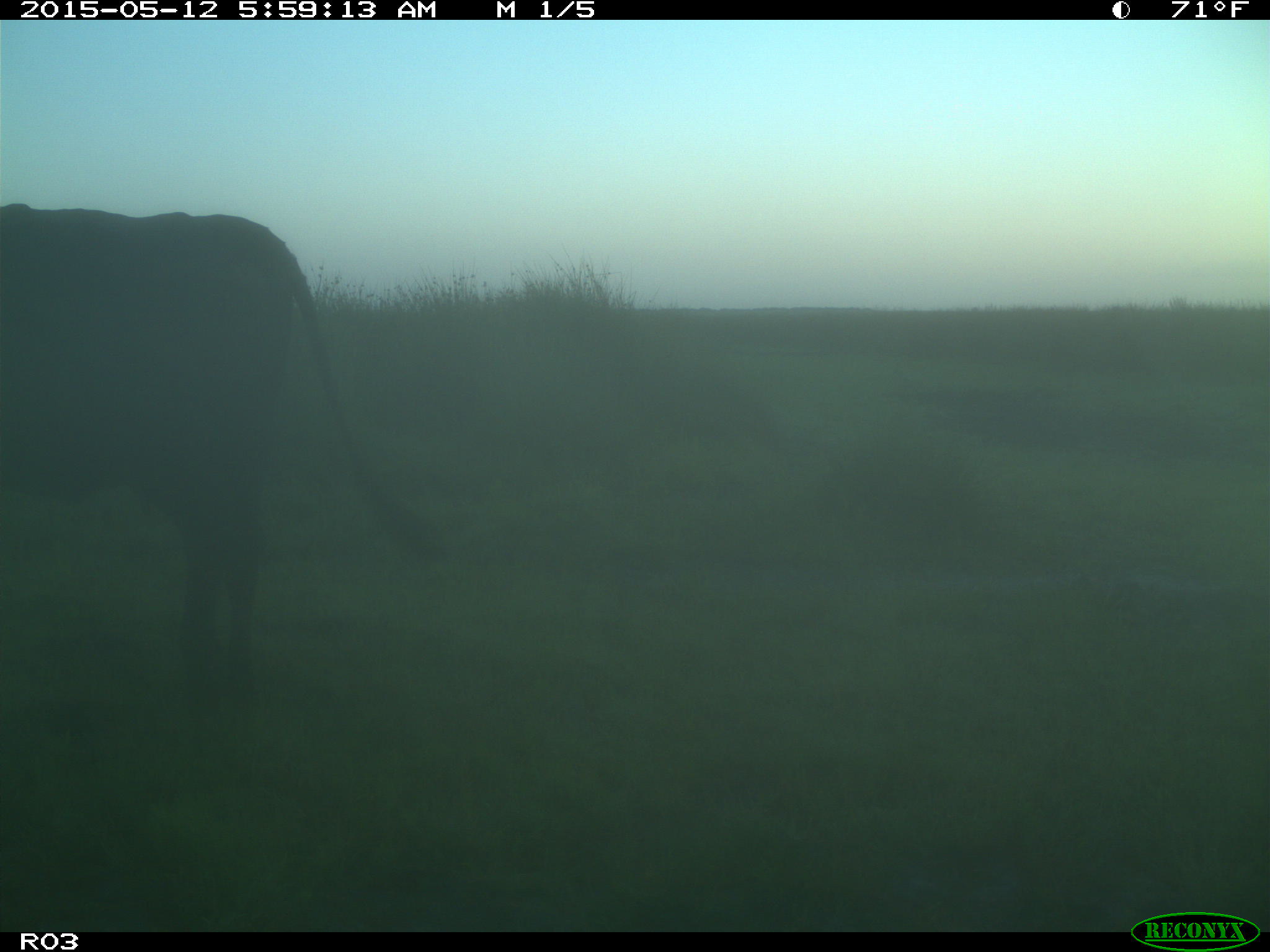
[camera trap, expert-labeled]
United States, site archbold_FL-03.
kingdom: Animalia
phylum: Chordata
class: Mammalia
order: Artiodactyla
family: Bovidae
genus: Bos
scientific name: Bos taurus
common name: domestic cow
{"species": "Bos taurus (domestic cow)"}